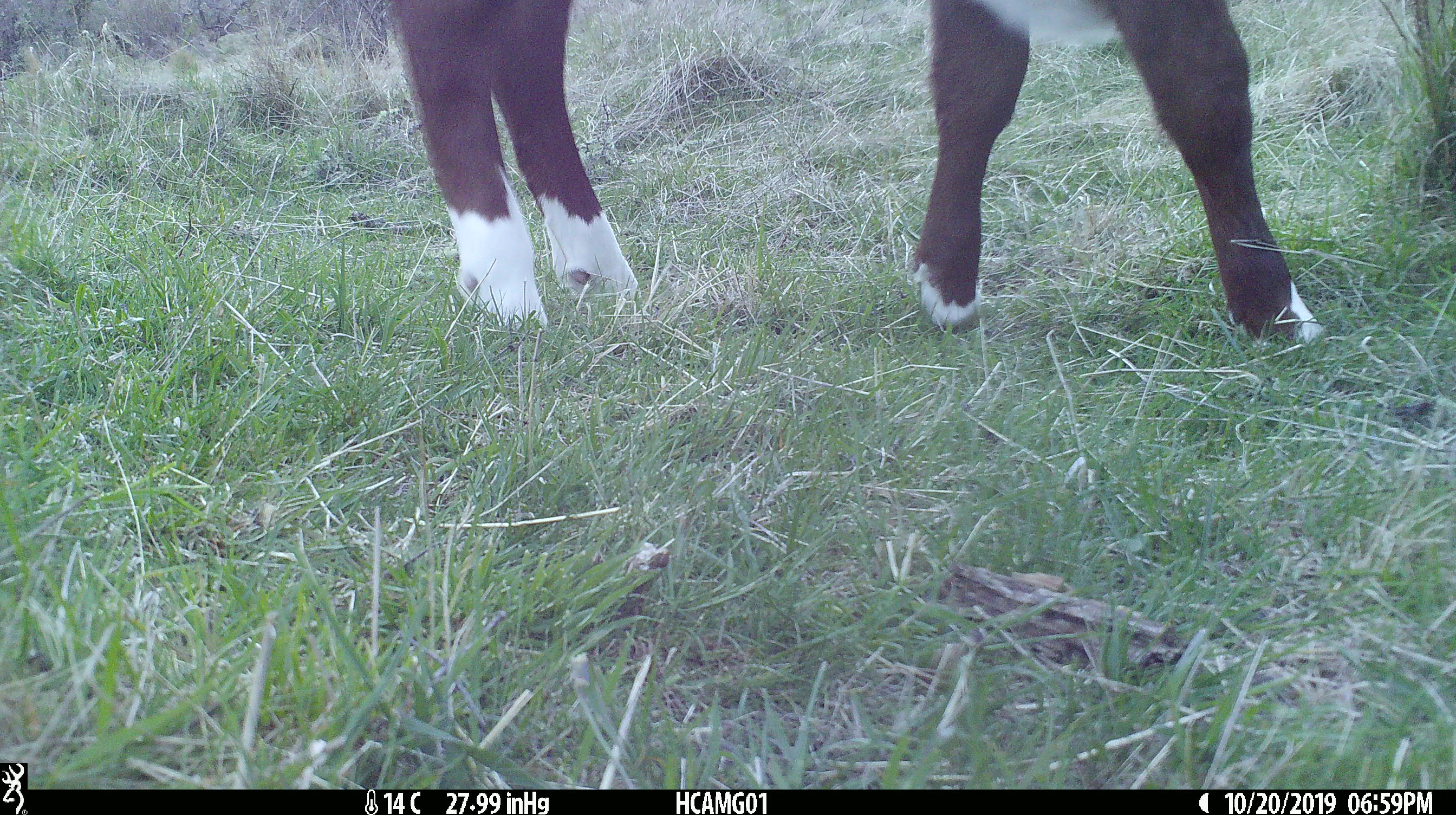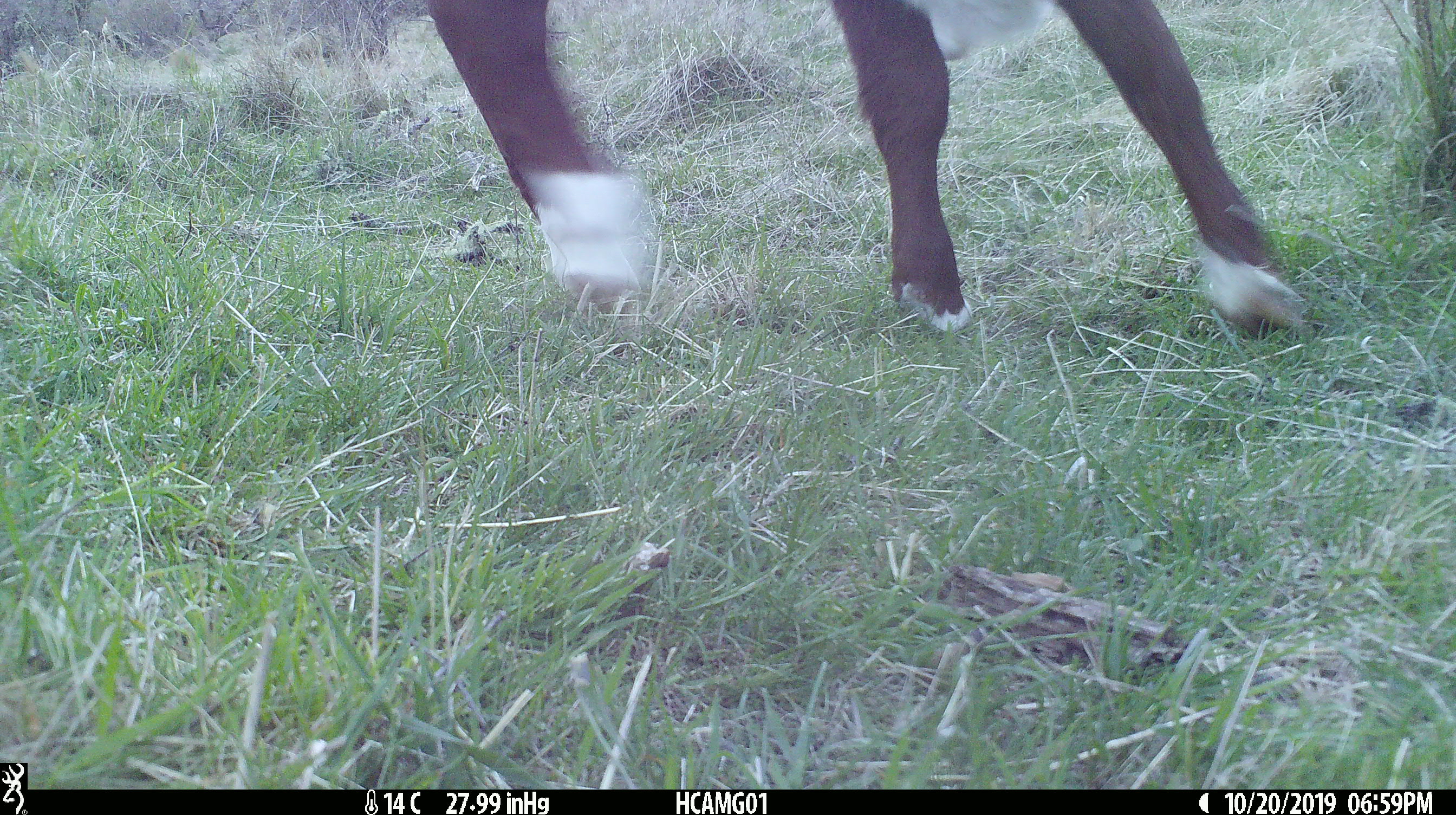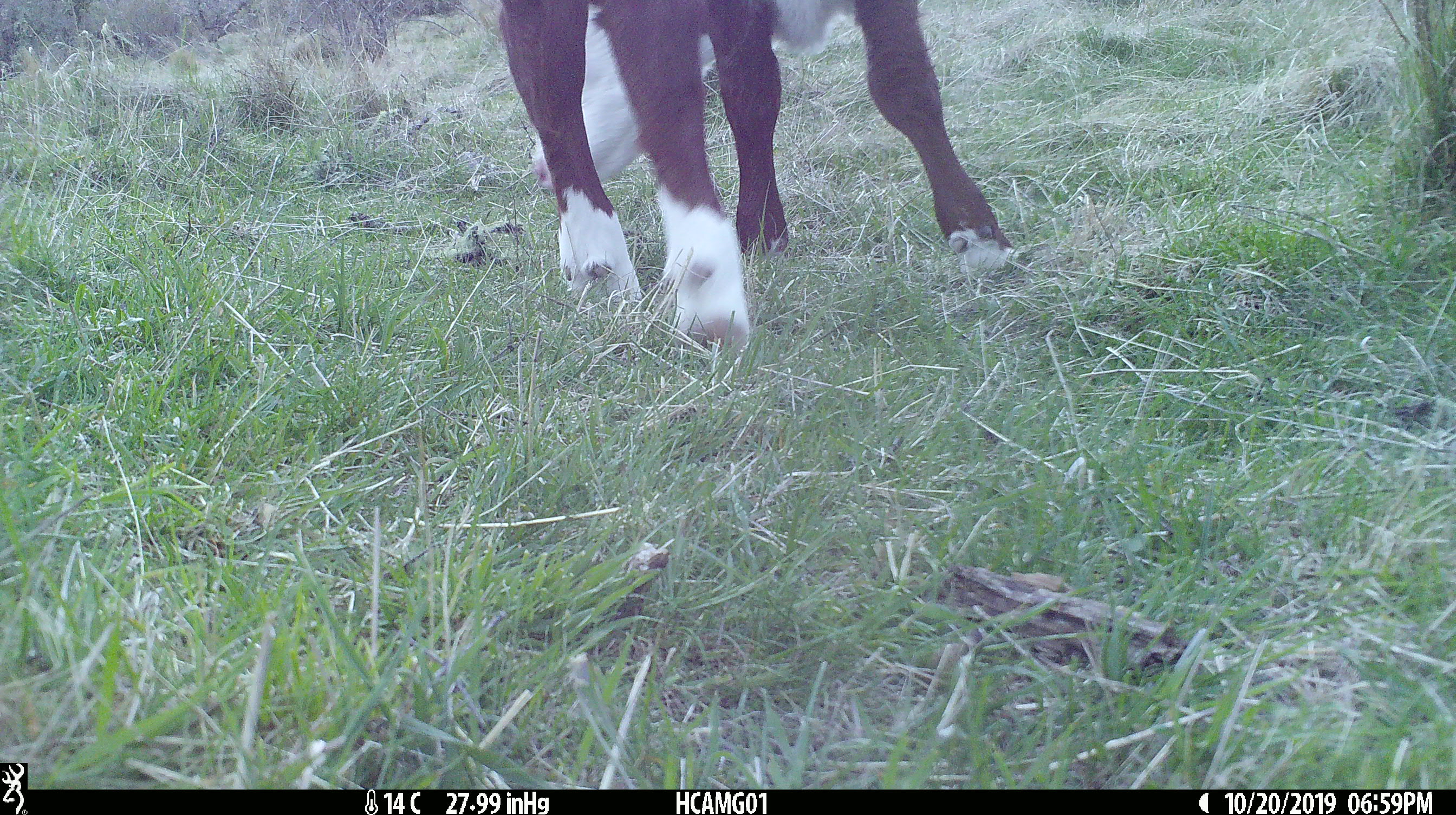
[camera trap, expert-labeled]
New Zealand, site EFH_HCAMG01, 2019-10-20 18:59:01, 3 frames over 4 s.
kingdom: Animalia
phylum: Chordata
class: Mammalia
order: Artiodactyla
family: Bovidae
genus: Bos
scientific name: Bos taurus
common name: domestic cow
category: cow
Cow (domestic cow) (Bos taurus).